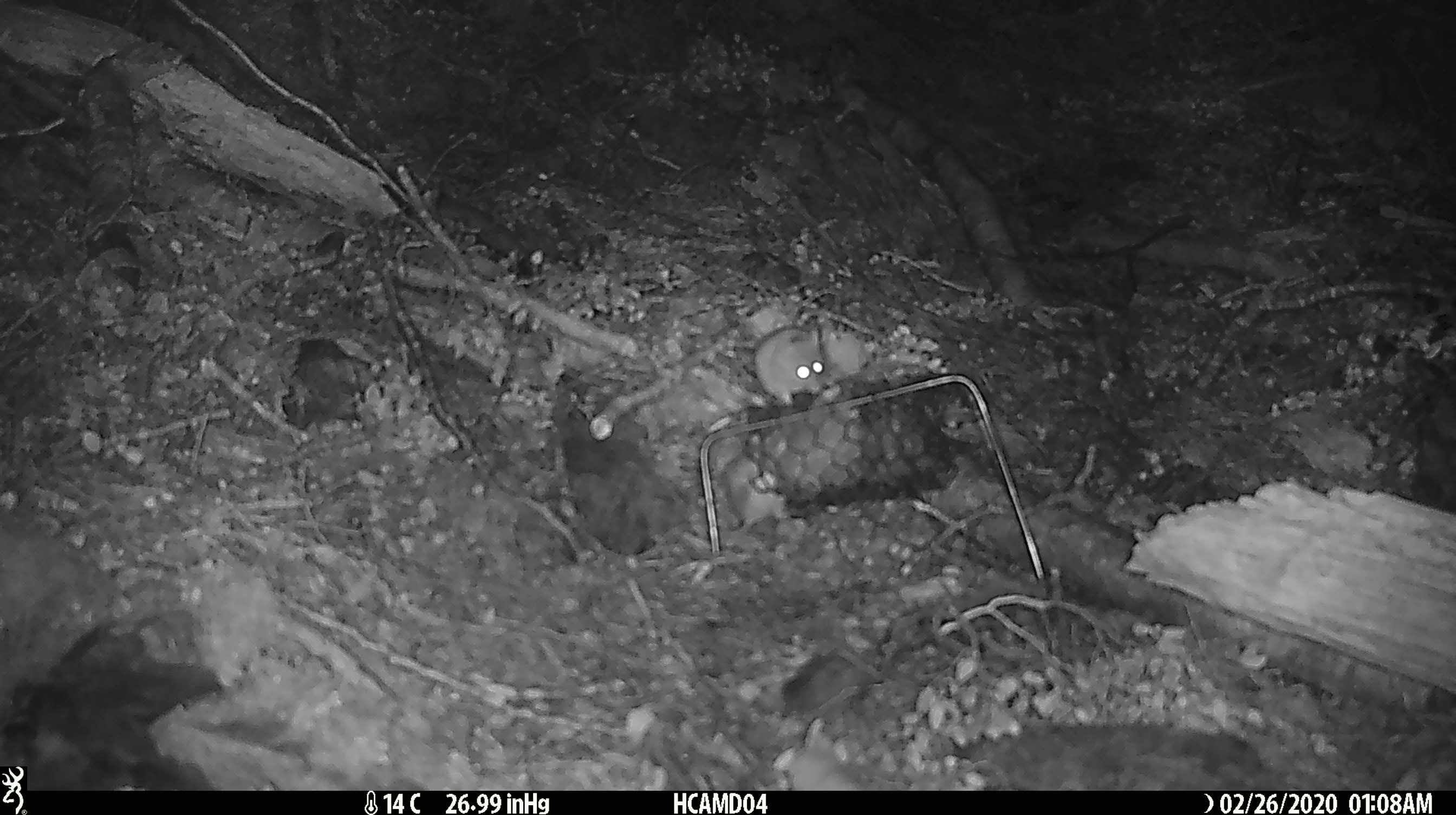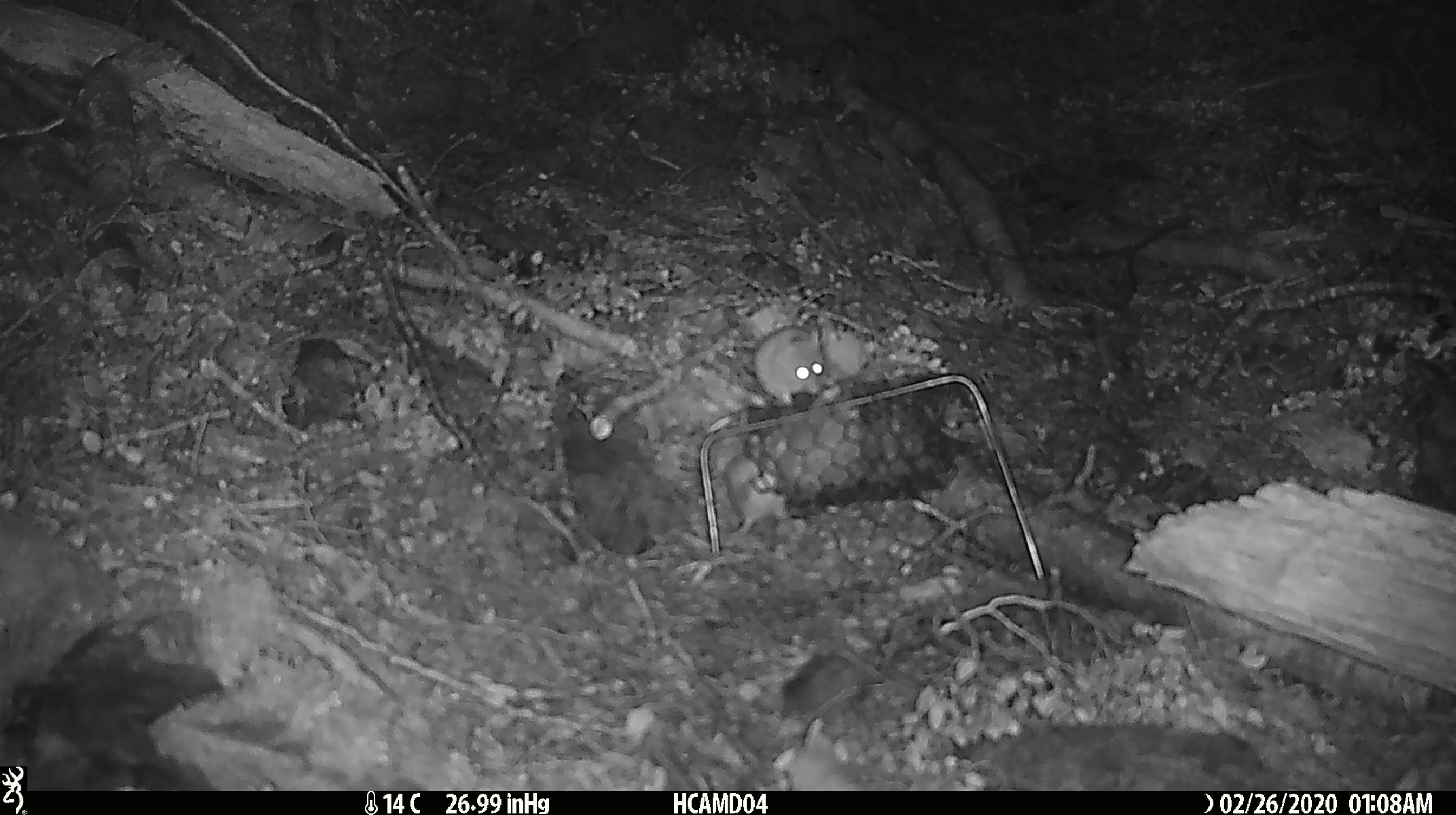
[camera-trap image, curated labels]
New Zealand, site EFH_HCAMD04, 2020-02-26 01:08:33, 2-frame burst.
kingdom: Animalia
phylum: Chordata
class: Mammalia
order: Rodentia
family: Muridae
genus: Mus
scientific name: Mus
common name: mouse